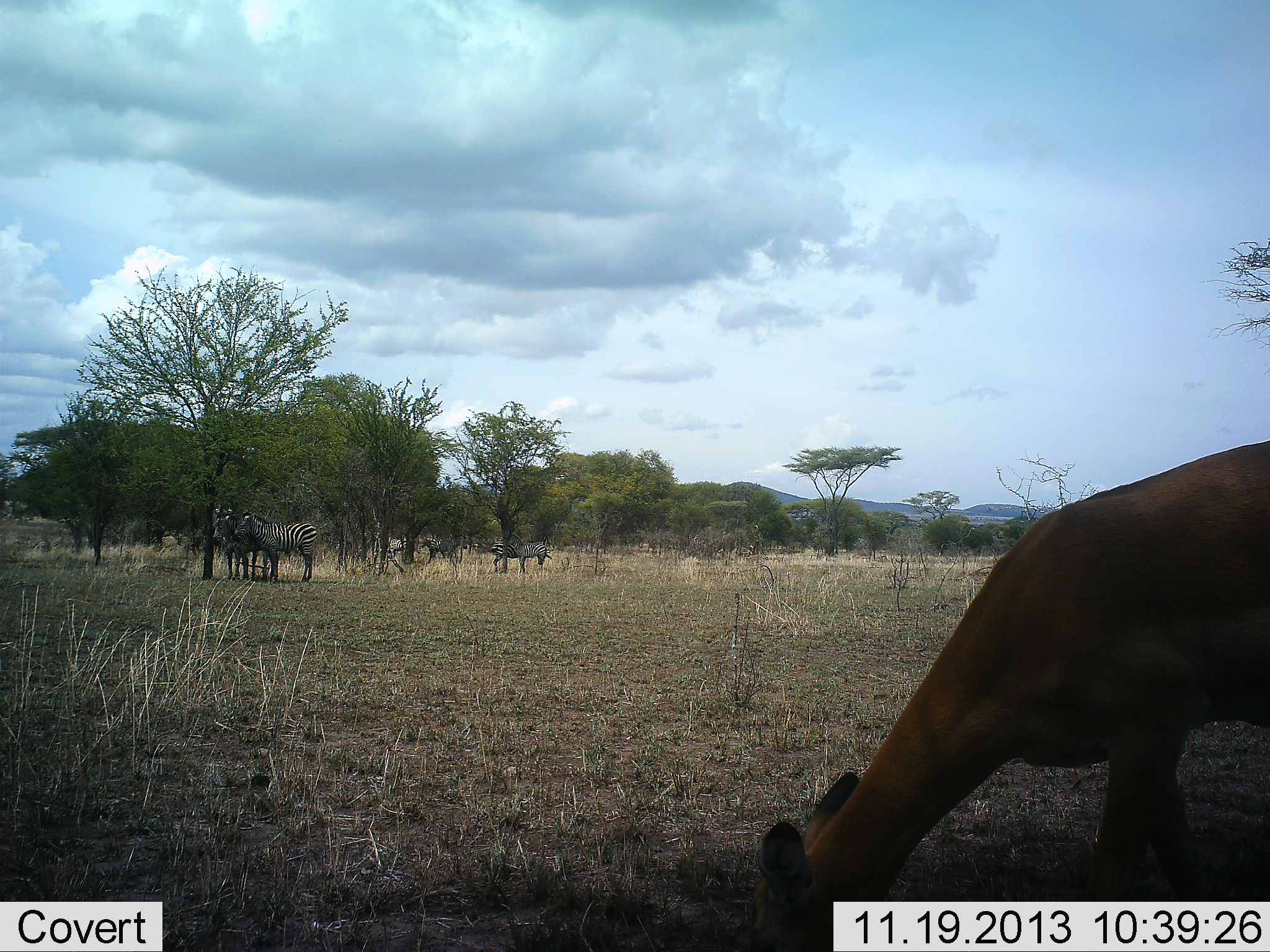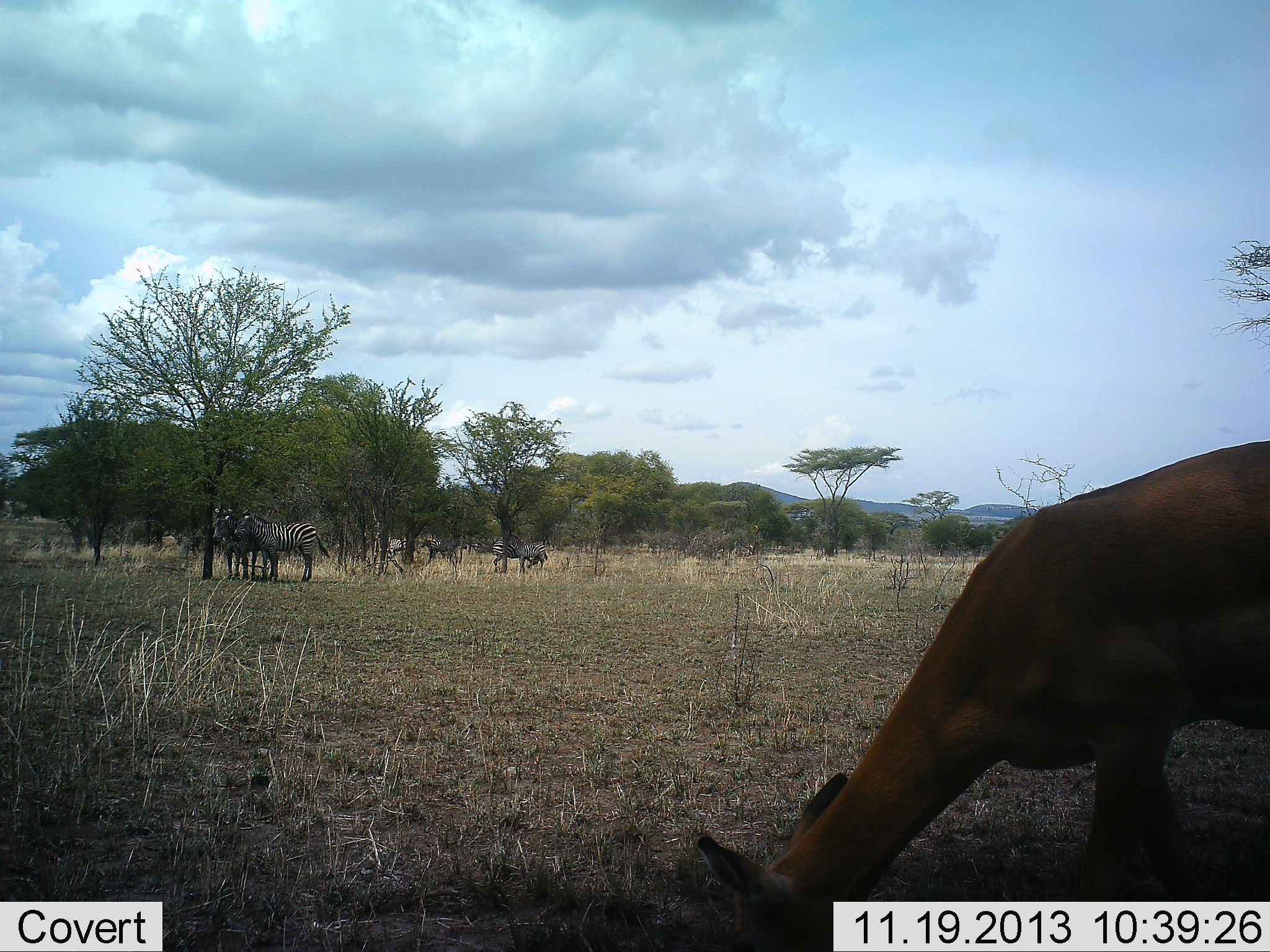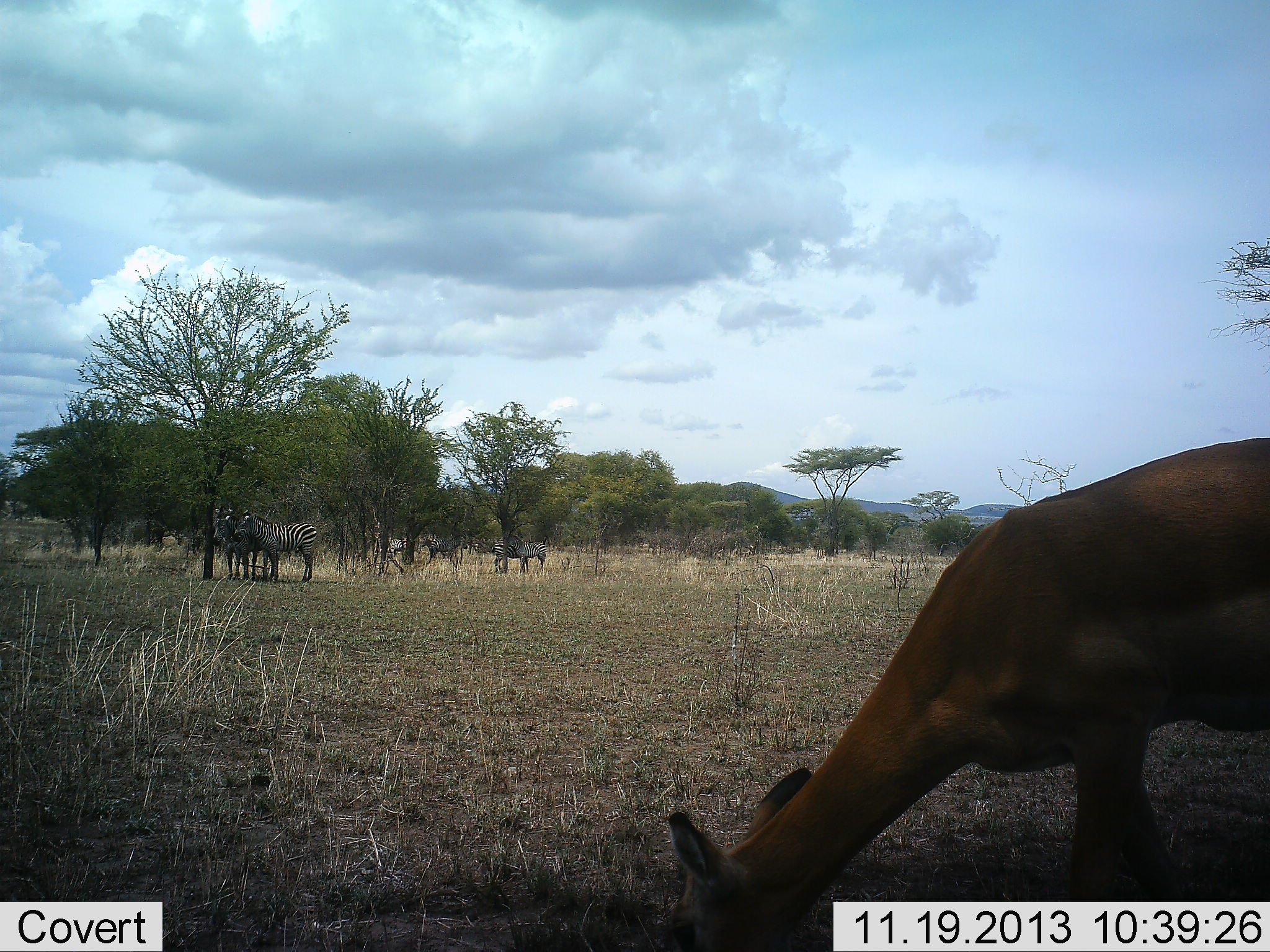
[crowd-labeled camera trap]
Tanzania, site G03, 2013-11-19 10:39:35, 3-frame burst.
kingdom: Animalia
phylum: Chordata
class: Mammalia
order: Artiodactyla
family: Bovidae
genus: Aepyceros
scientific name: Aepyceros melampus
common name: impala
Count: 1.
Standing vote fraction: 10%.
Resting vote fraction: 0%.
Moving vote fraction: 0%.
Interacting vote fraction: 0%.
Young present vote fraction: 0%.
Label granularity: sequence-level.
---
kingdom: Animalia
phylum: Chordata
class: Mammalia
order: Perissodactyla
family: Equidae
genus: Equus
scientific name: Equus quagga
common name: plains zebra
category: zebra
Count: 4.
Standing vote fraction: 95%.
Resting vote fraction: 5%.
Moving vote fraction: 0%.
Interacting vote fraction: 10%.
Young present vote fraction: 0%.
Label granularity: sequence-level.